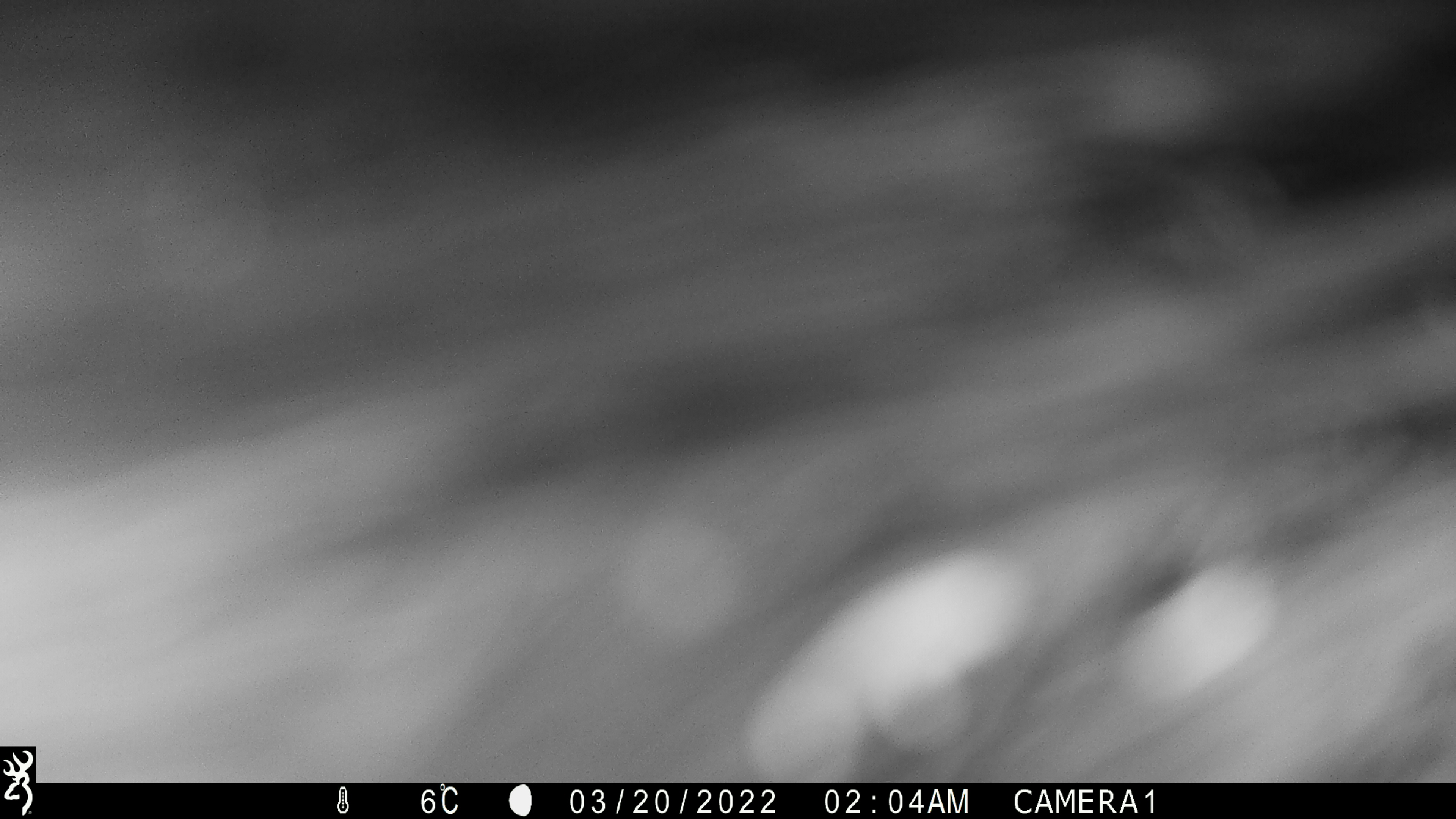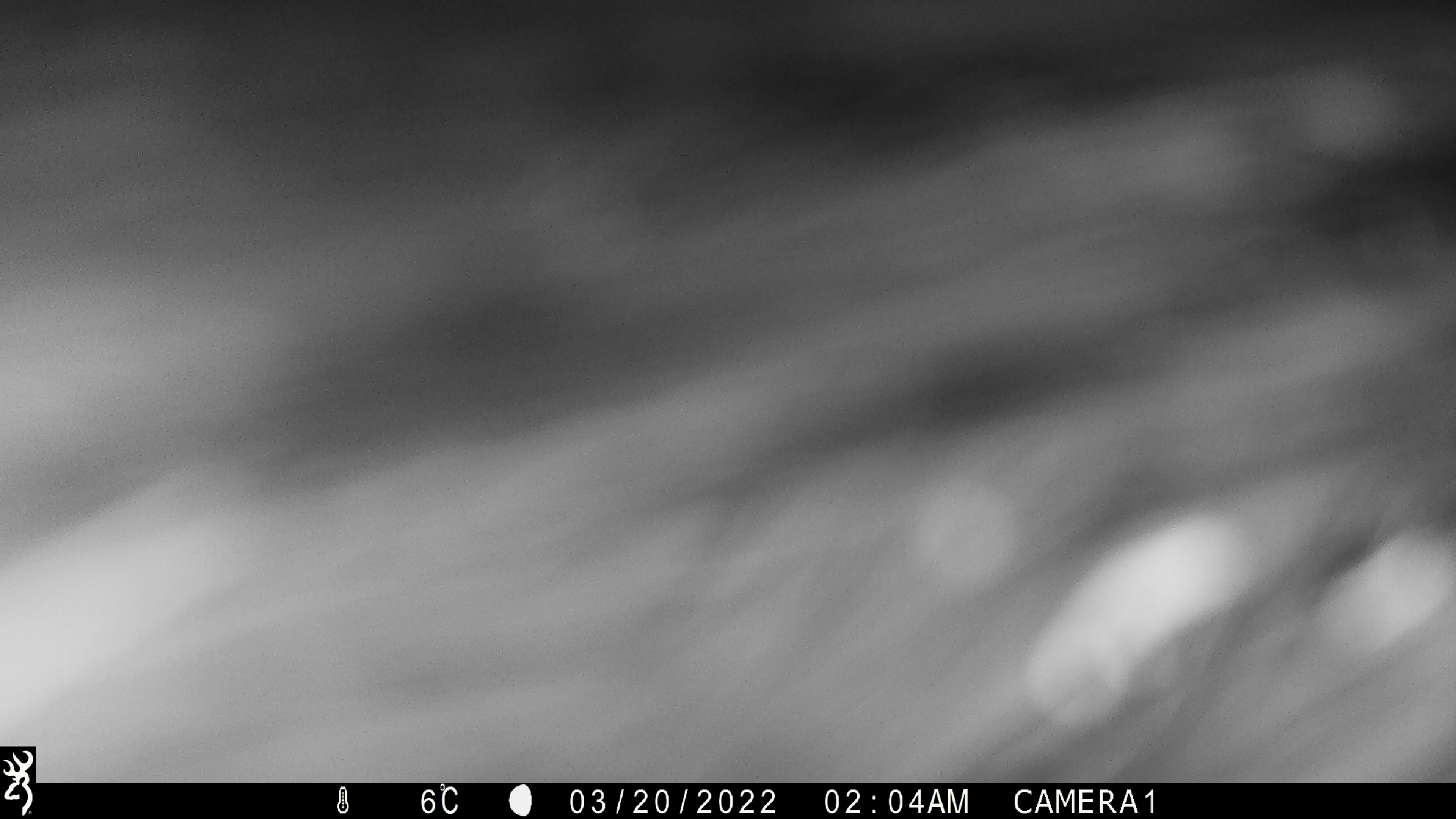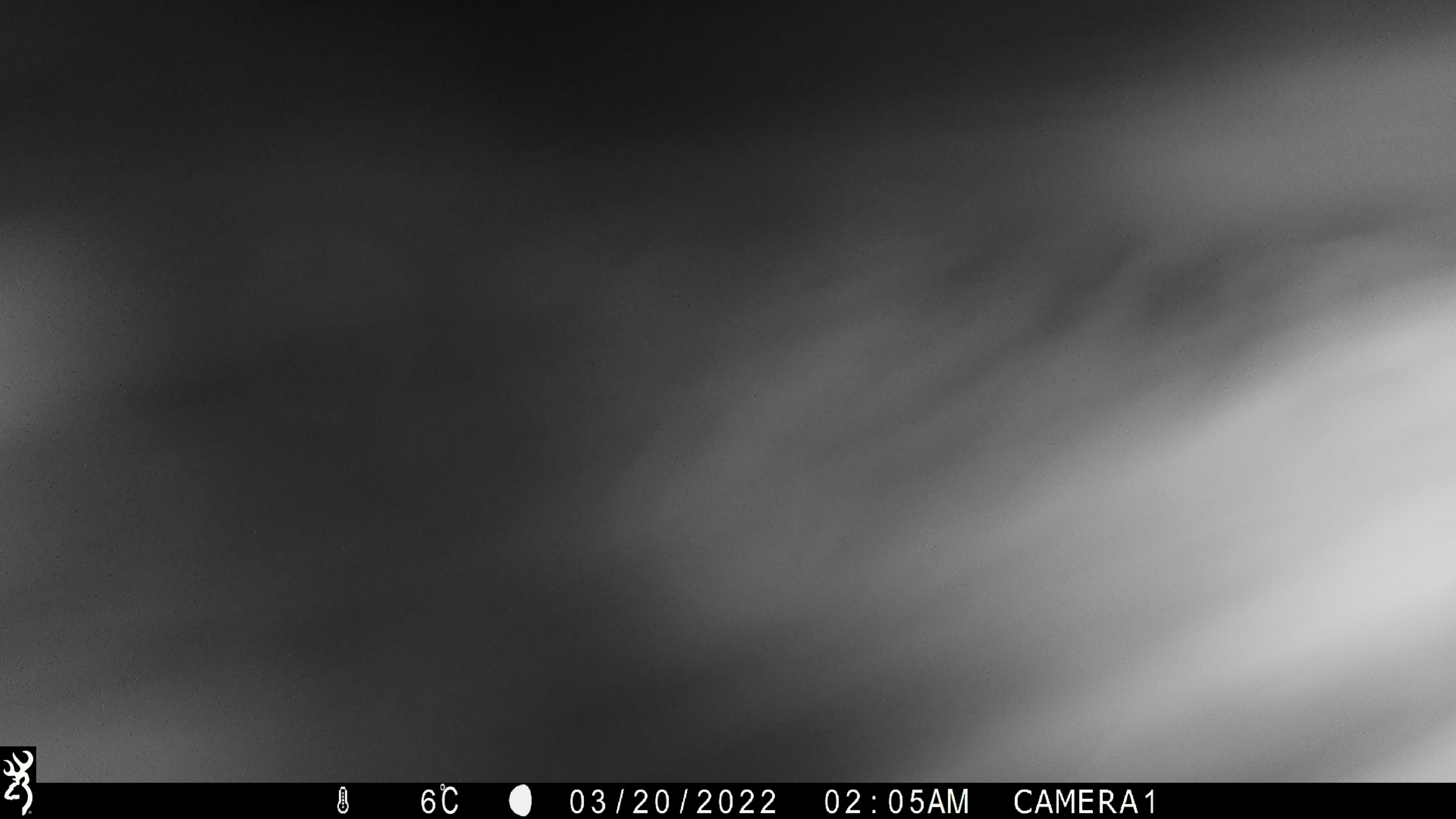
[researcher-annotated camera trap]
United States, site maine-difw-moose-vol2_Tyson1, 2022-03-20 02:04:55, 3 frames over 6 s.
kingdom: Animalia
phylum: Chordata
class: Mammalia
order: Artiodactyla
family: Cervidae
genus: Alces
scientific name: Alces alces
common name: moose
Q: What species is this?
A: Moose (Alces alces).